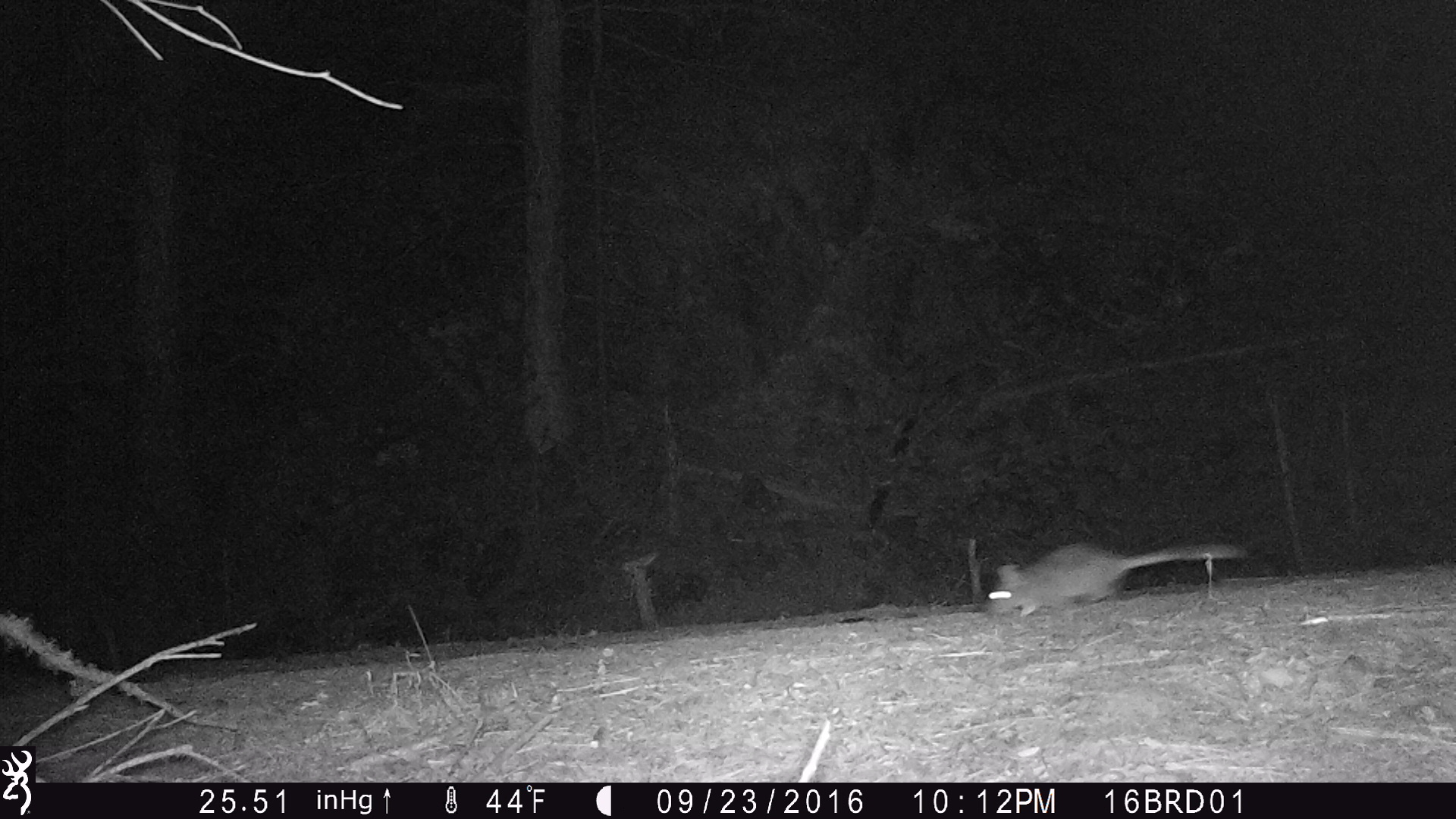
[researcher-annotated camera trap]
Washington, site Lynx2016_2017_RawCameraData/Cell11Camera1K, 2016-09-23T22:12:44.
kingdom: Animalia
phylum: Chordata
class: Mammalia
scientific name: Mammalia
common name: small mammal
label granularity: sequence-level